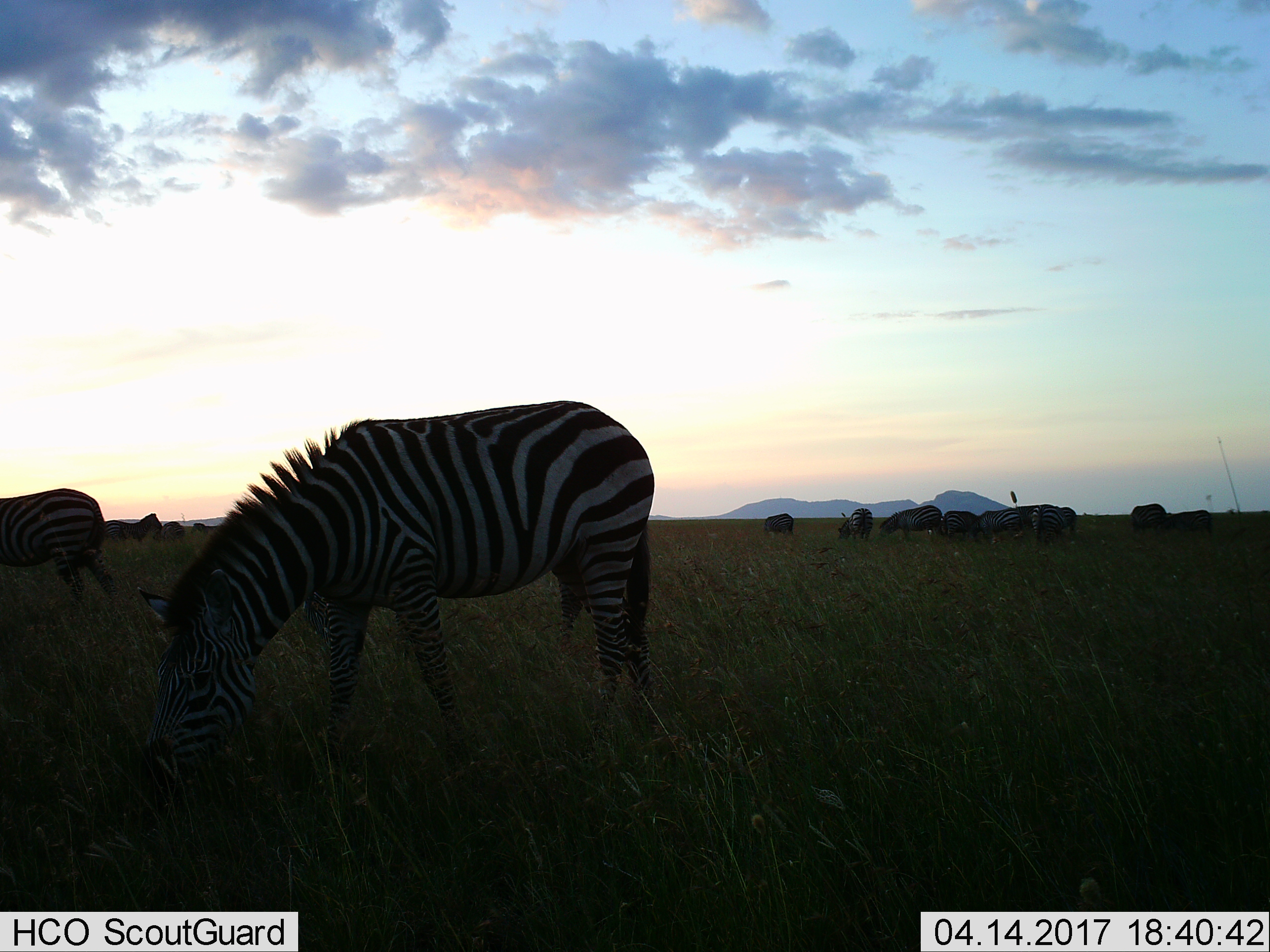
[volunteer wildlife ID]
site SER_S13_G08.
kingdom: Animalia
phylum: Chordata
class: Mammalia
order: Perissodactyla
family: Equidae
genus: Equus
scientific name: Equus quagga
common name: plains zebra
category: zebraplains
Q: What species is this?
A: Zebraplains (plains zebra) (Equus quagga).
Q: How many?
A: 11-50.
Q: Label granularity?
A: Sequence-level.